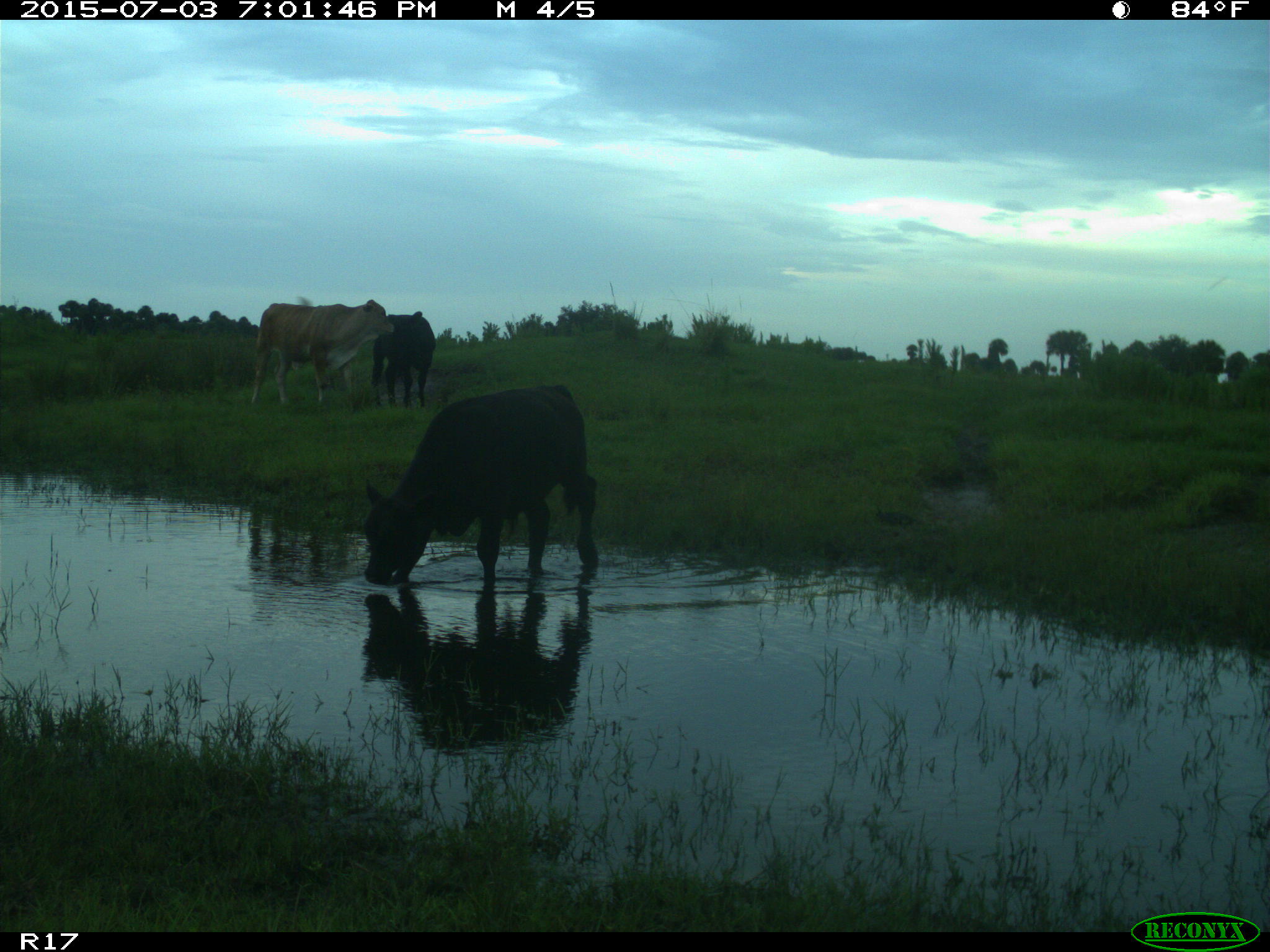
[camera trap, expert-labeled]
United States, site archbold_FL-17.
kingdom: Animalia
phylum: Chordata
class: Mammalia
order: Artiodactyla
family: Bovidae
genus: Bos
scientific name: Bos taurus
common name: domestic cow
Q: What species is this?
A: Bos taurus (domestic cow).